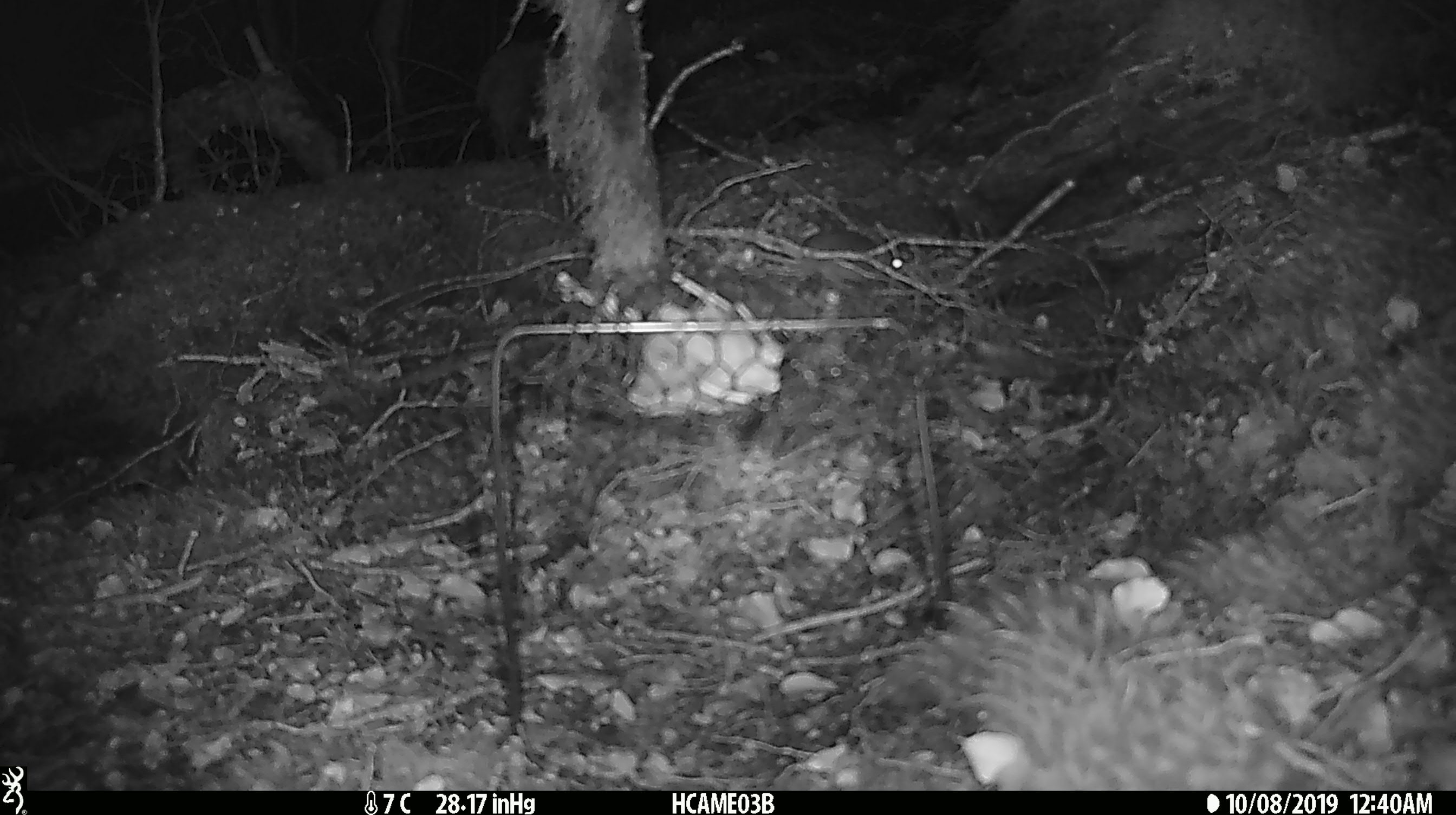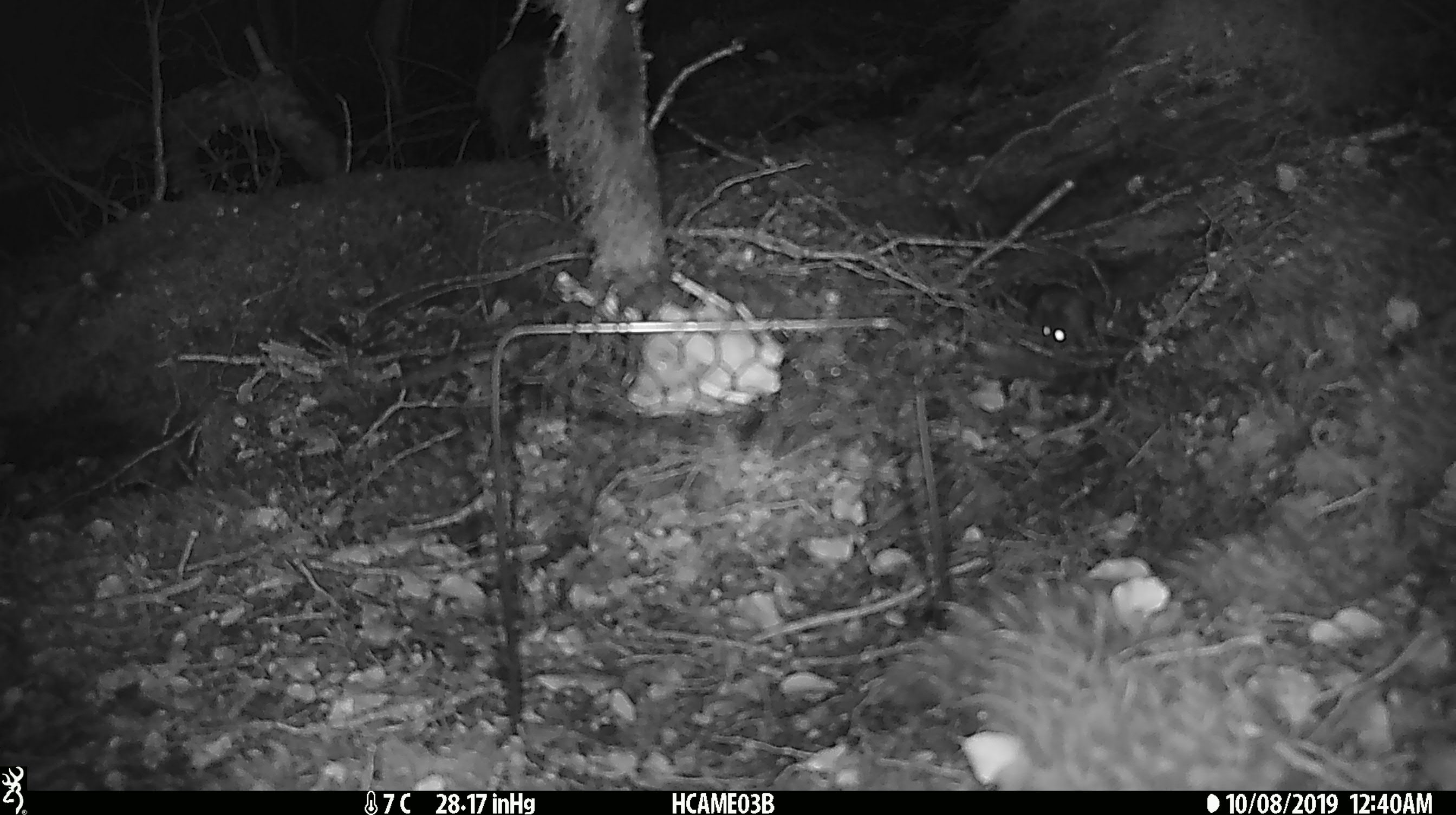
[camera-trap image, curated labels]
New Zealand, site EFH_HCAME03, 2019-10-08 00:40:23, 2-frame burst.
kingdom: Animalia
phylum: Chordata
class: Mammalia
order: Rodentia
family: Muridae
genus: Mus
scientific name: Mus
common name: mouse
Mouse (Mus).